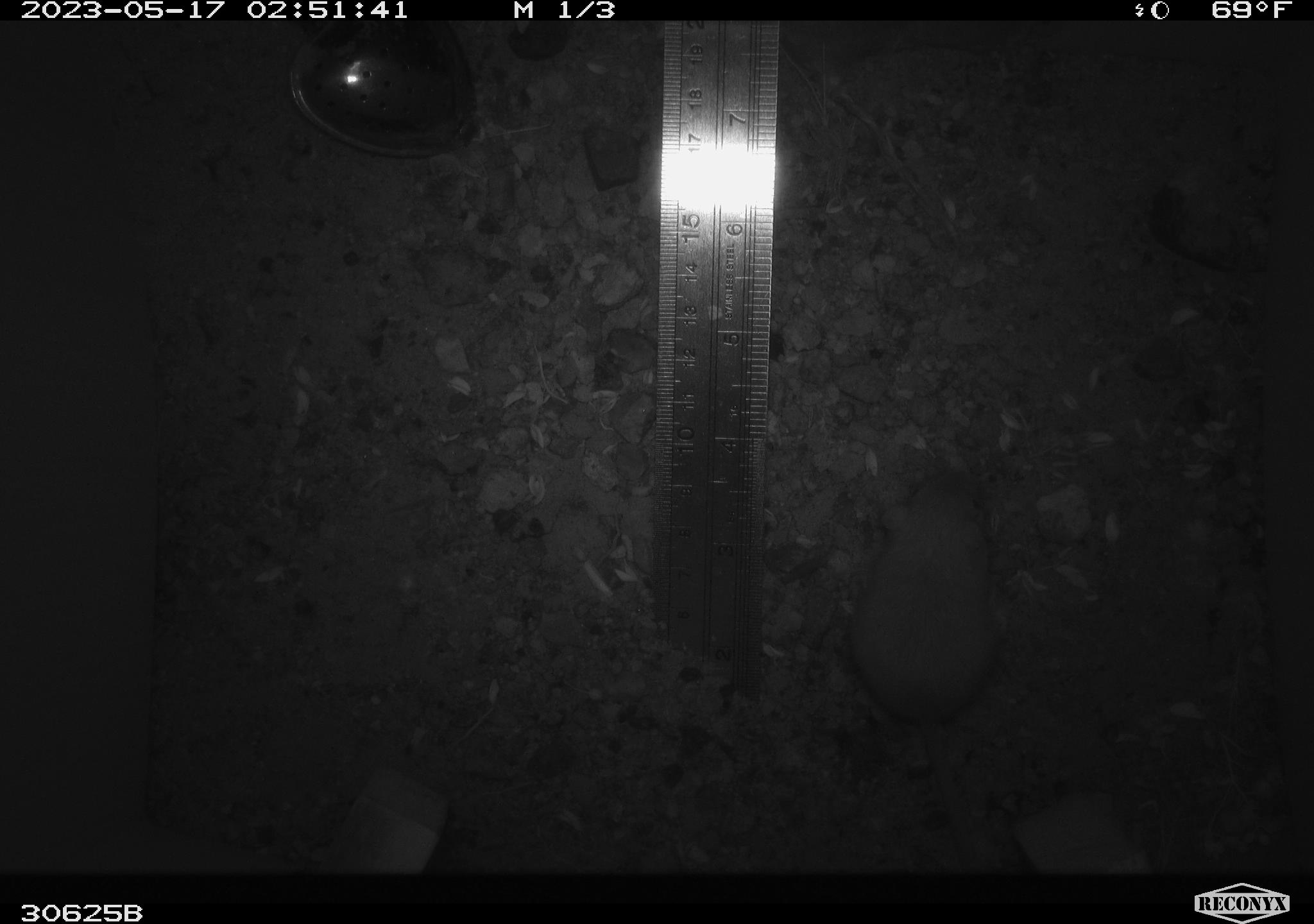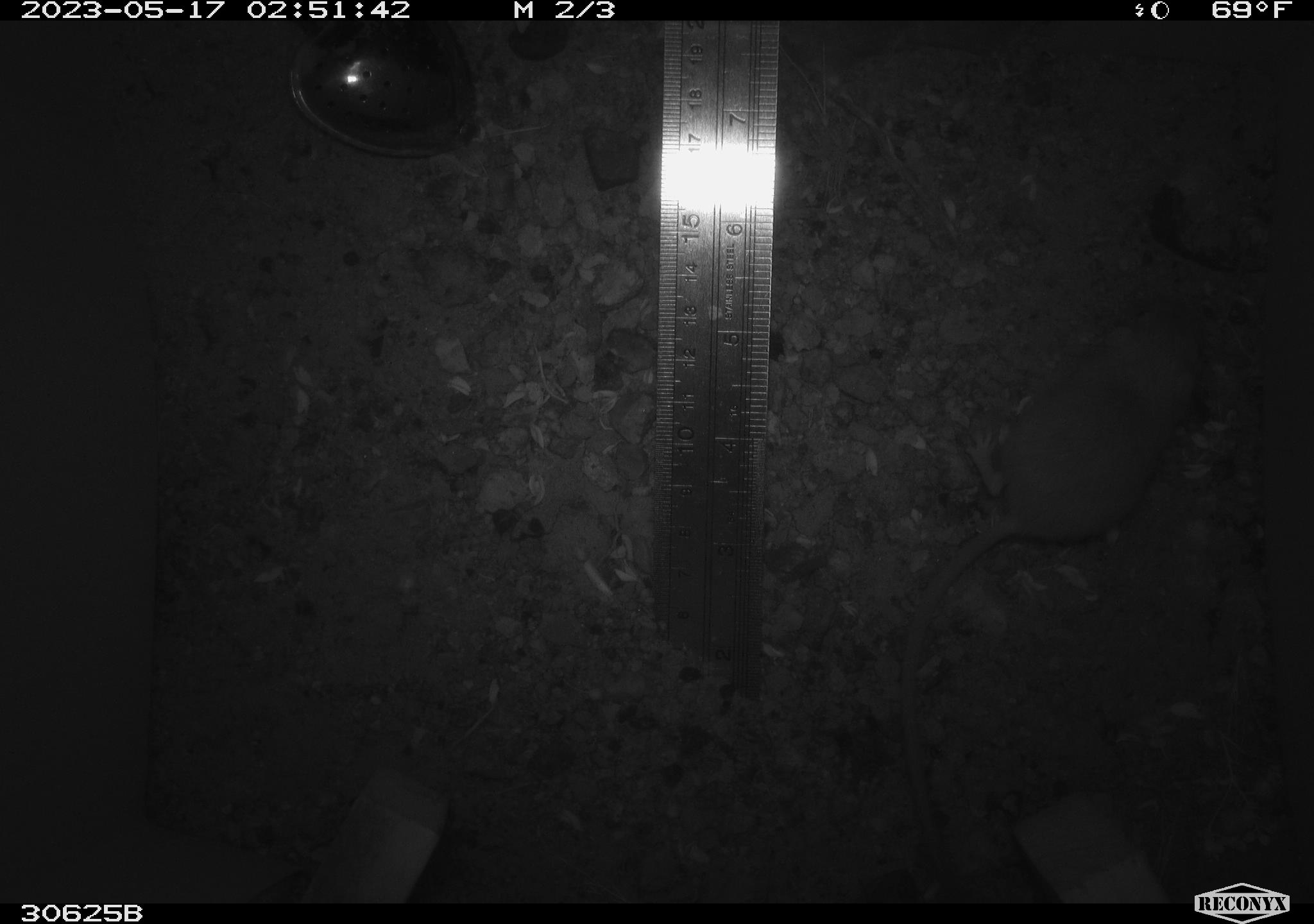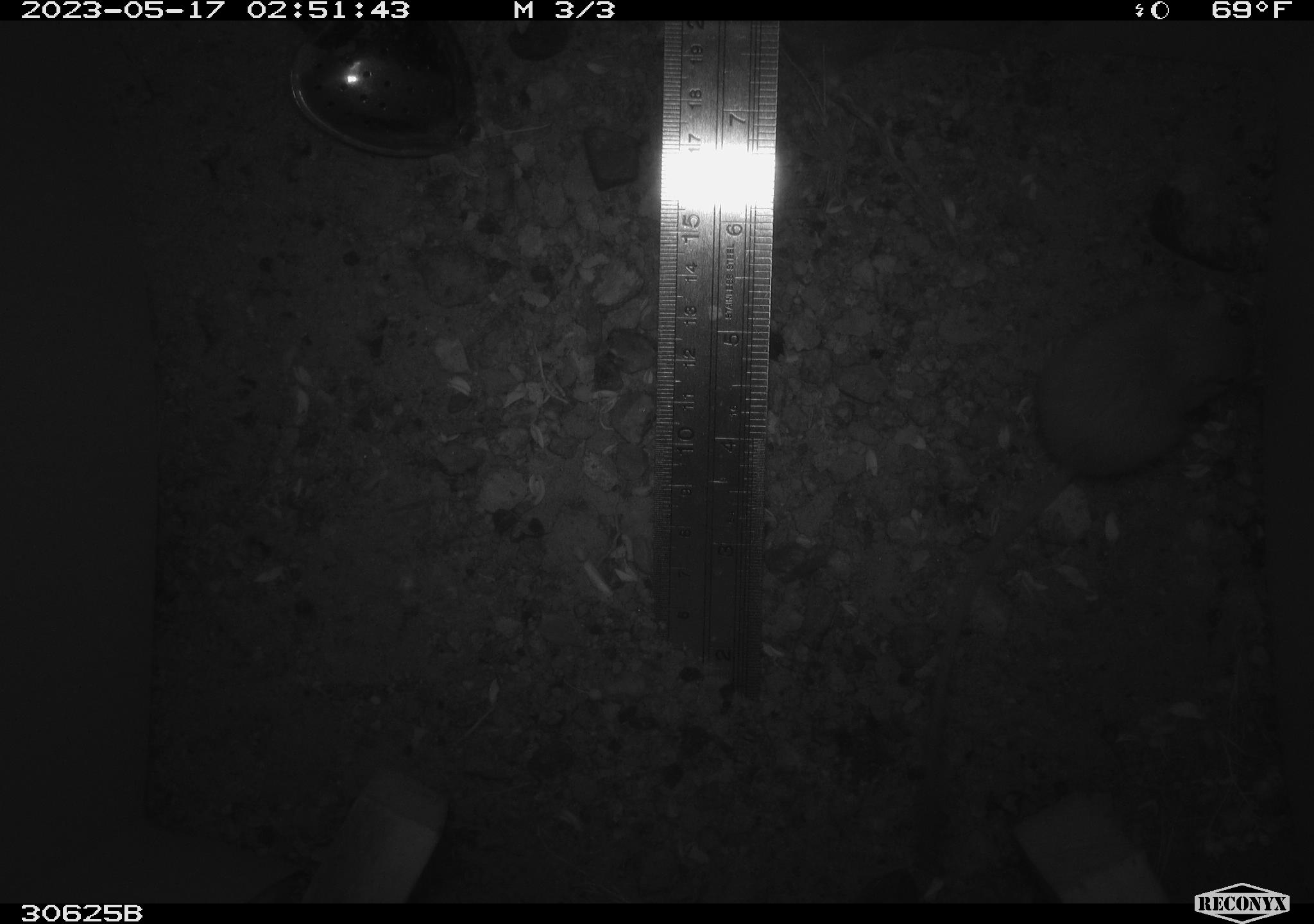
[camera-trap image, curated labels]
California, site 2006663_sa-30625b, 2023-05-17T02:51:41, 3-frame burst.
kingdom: Animalia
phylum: Chordata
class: Mammalia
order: Rodentia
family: Heteromyidae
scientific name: Heteromyidae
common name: kangaroo rats and pocket mice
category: heteromyidae family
Heteromyidae family (kangaroo rats and pocket mice) (Heteromyidae).